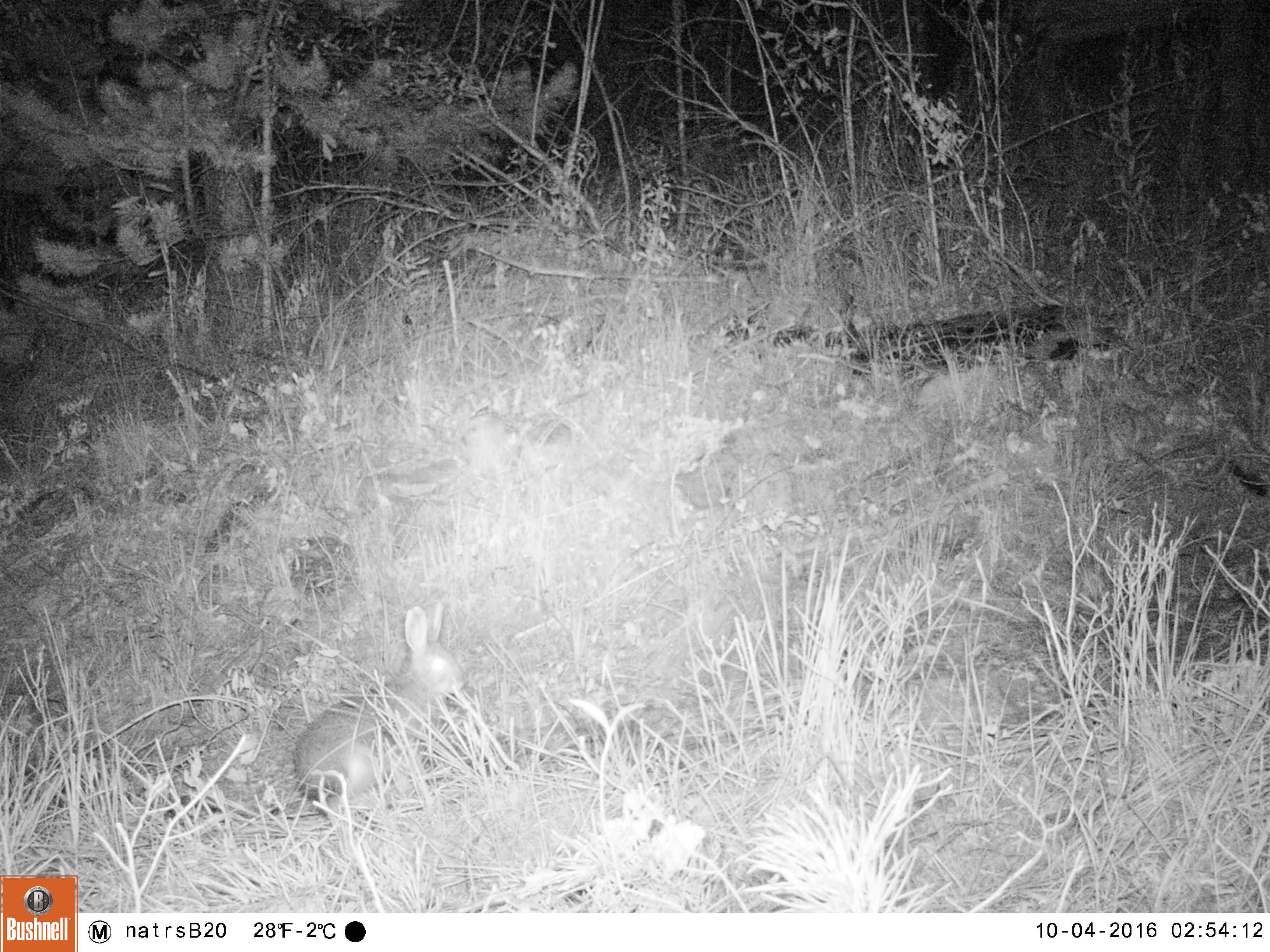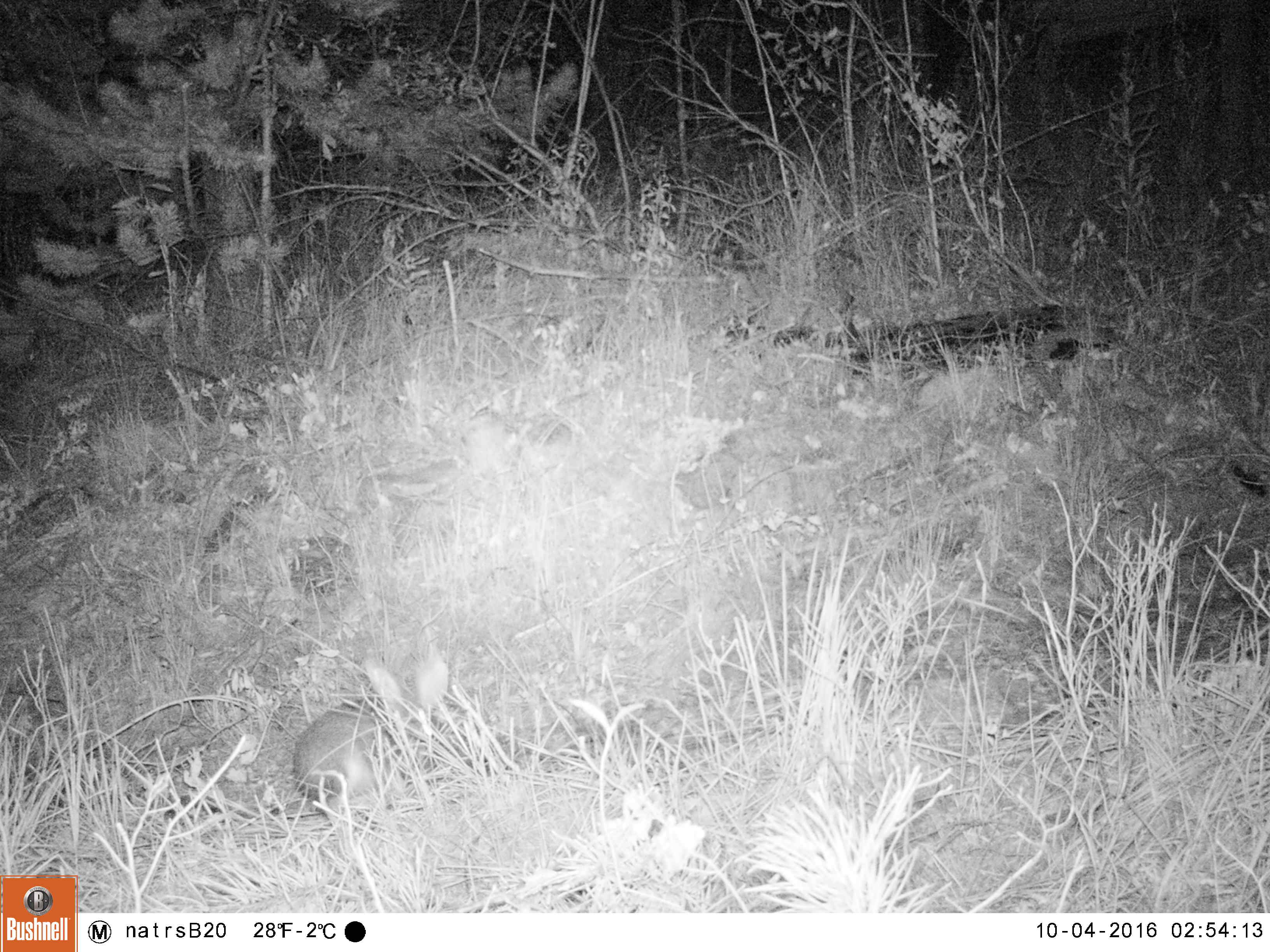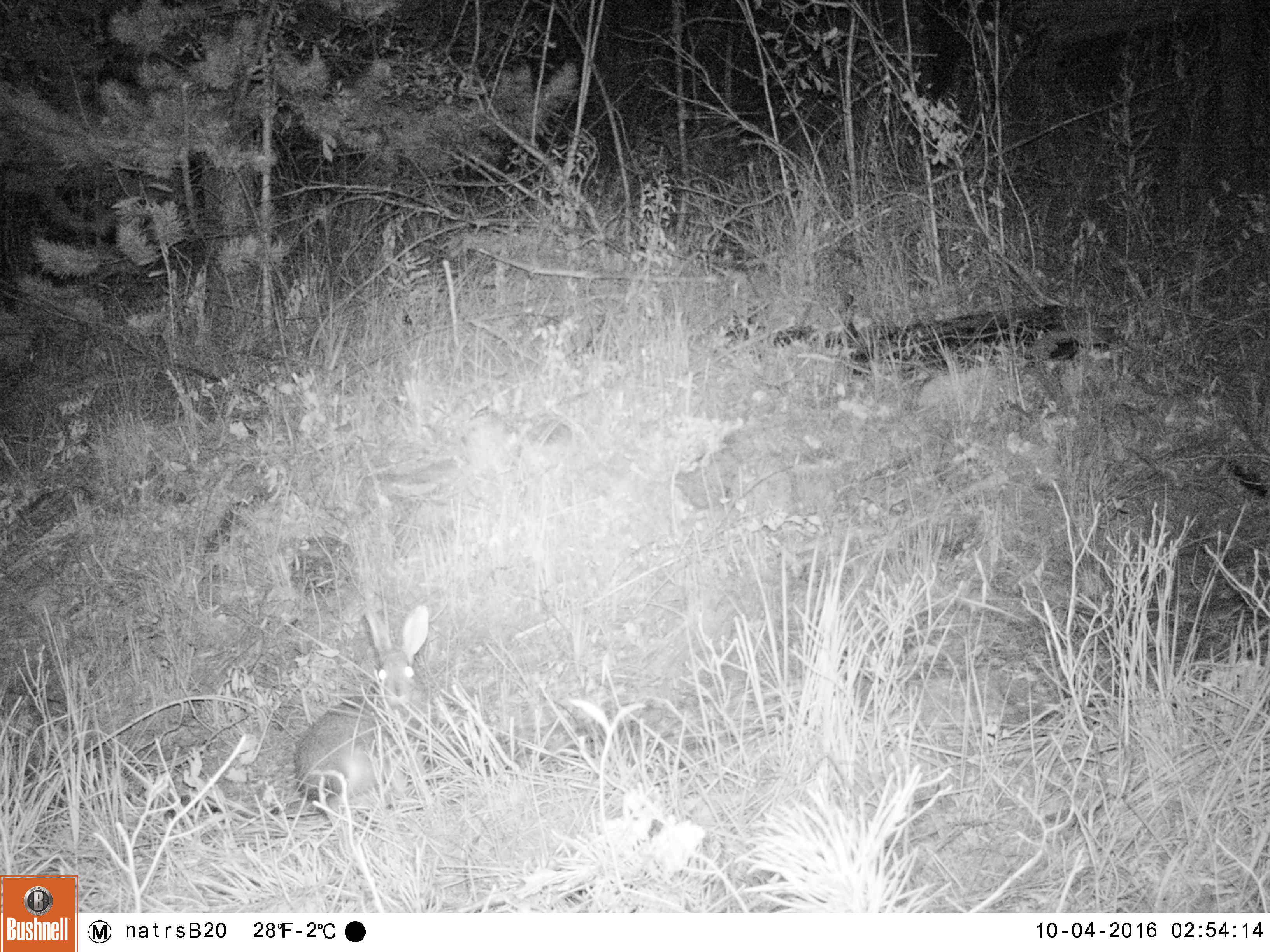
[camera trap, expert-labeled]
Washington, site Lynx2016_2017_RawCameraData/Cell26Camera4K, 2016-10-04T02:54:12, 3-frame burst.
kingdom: Animalia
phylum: Chordata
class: Mammalia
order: Lagomorpha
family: Leporidae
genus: Lepus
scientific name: Lepus americanus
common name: snowshoe hare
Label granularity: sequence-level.